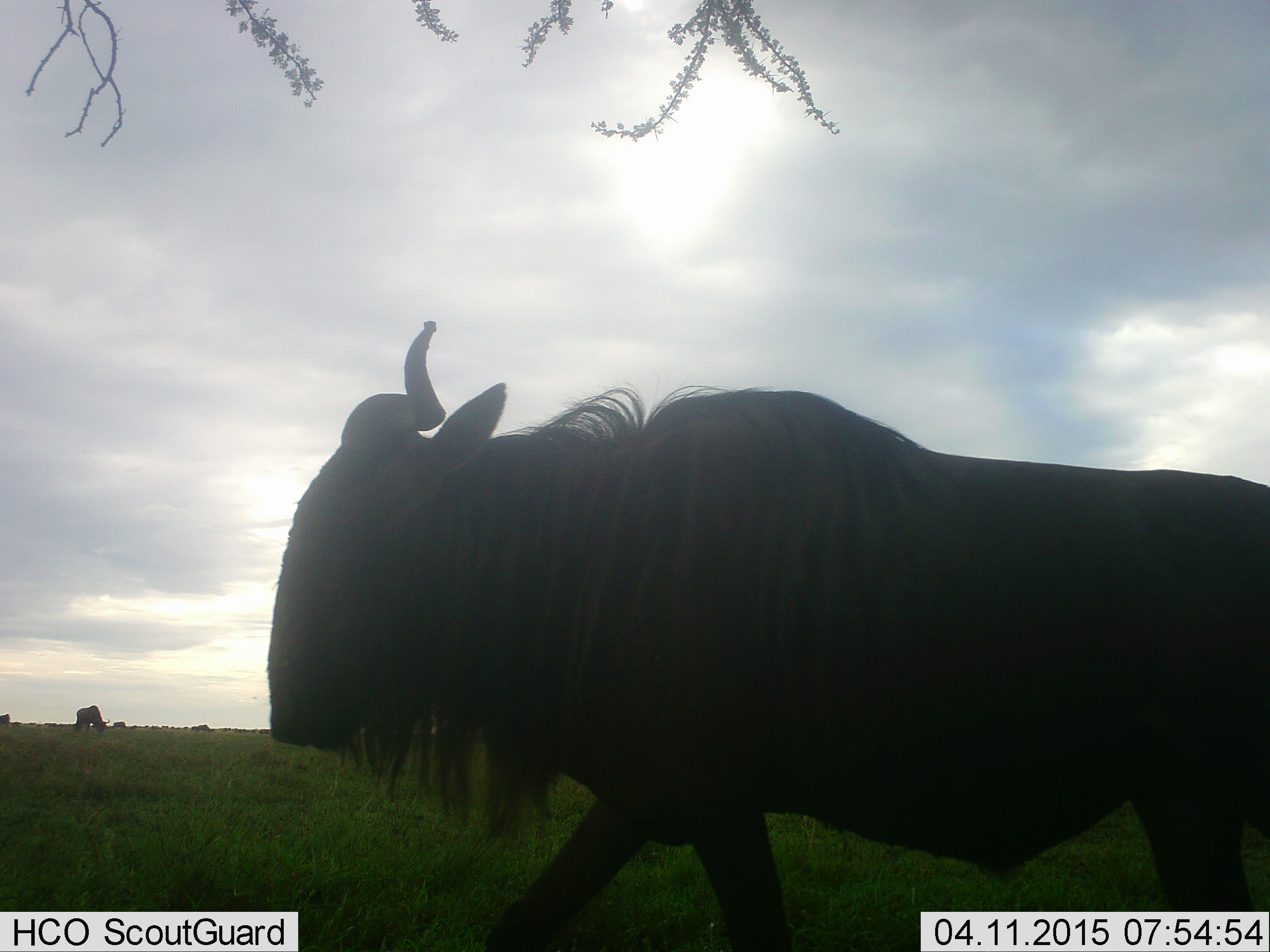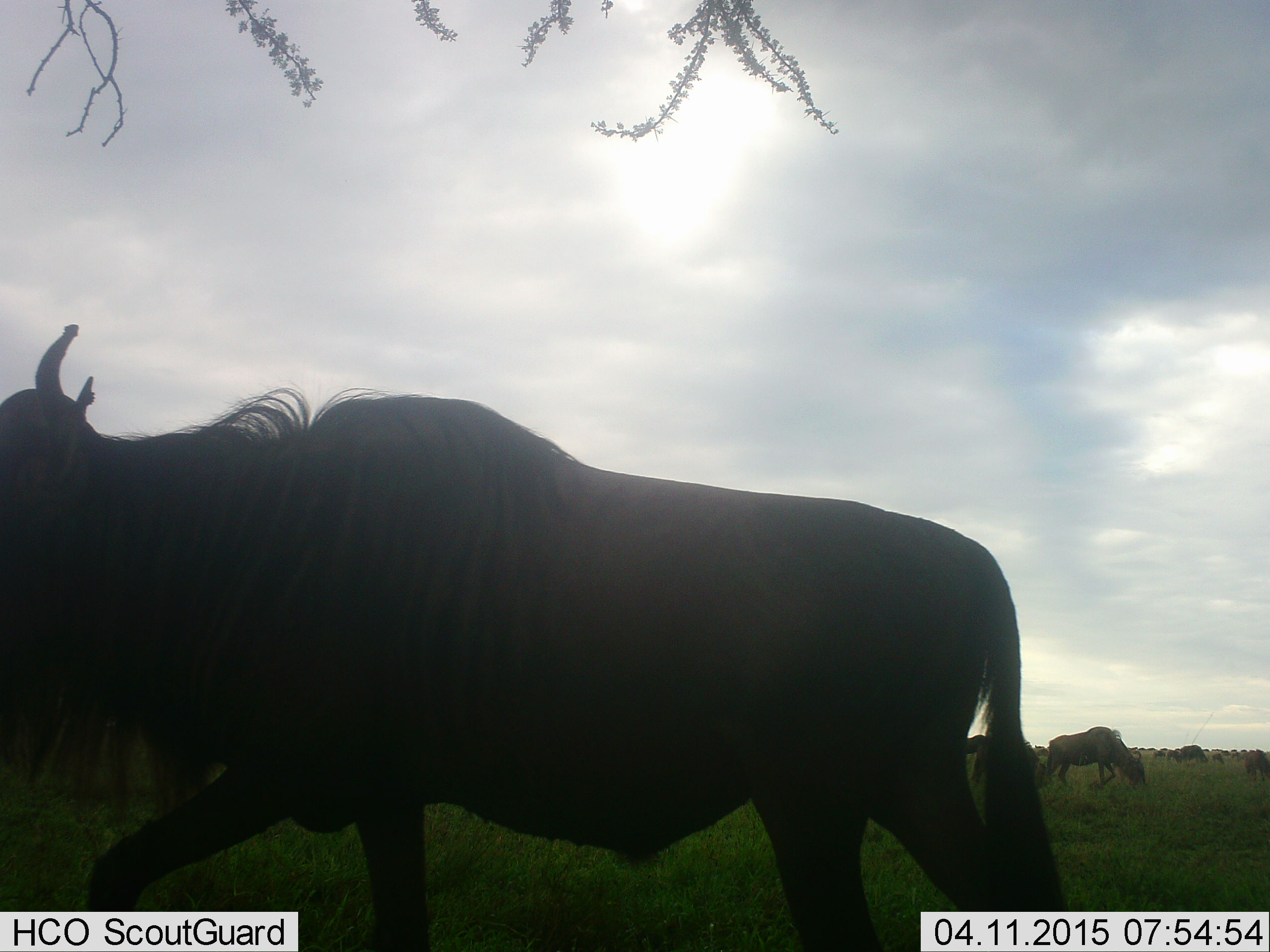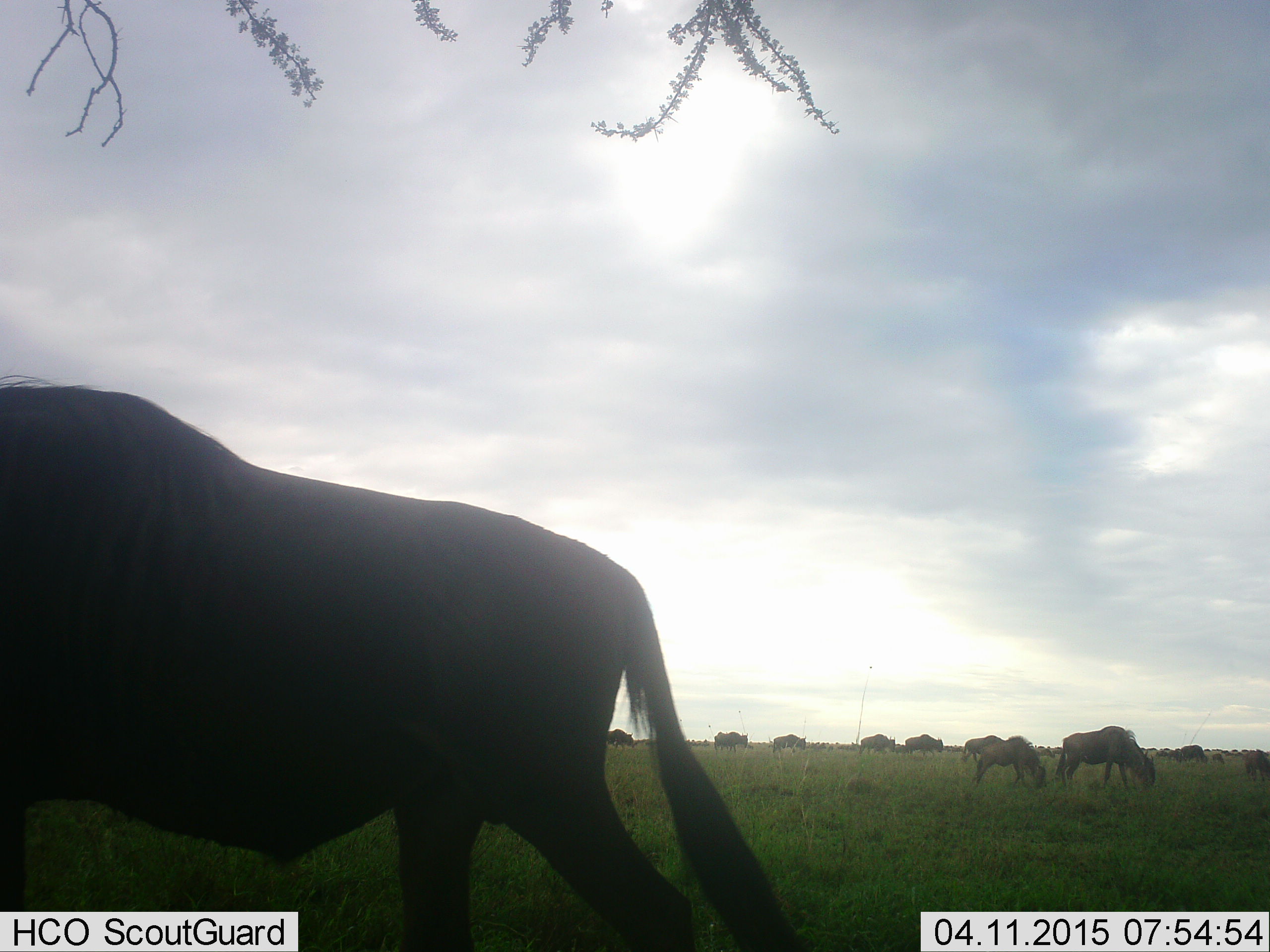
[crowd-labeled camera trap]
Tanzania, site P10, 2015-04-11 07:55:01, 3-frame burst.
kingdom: Animalia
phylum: Chordata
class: Mammalia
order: Artiodactyla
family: Bovidae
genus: Connochaetes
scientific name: Connochaetes taurinus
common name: blue wildebeest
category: wildebeest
Wildebeest (blue wildebeest) (Connochaetes taurinus), count 11-50. Behavior (volunteer vote fractions): standing 60%, resting 0%, moving 80%, interacting 0%. Young present (vote fraction): 20%. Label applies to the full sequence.